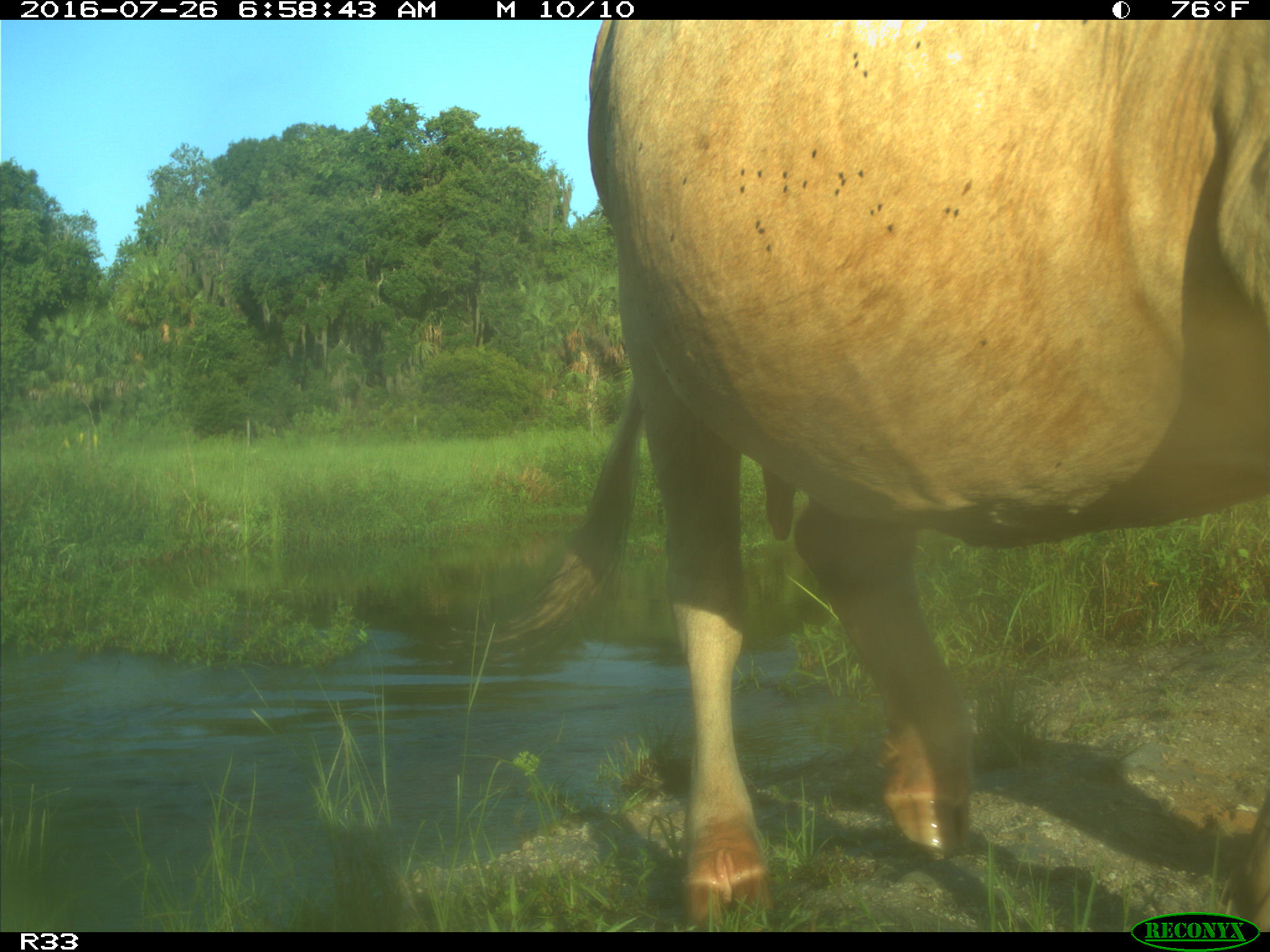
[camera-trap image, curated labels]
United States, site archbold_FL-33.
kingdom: Animalia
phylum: Chordata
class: Mammalia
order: Artiodactyla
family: Bovidae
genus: Bos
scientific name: Bos taurus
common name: domestic cow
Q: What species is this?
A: Bos taurus (domestic cow).